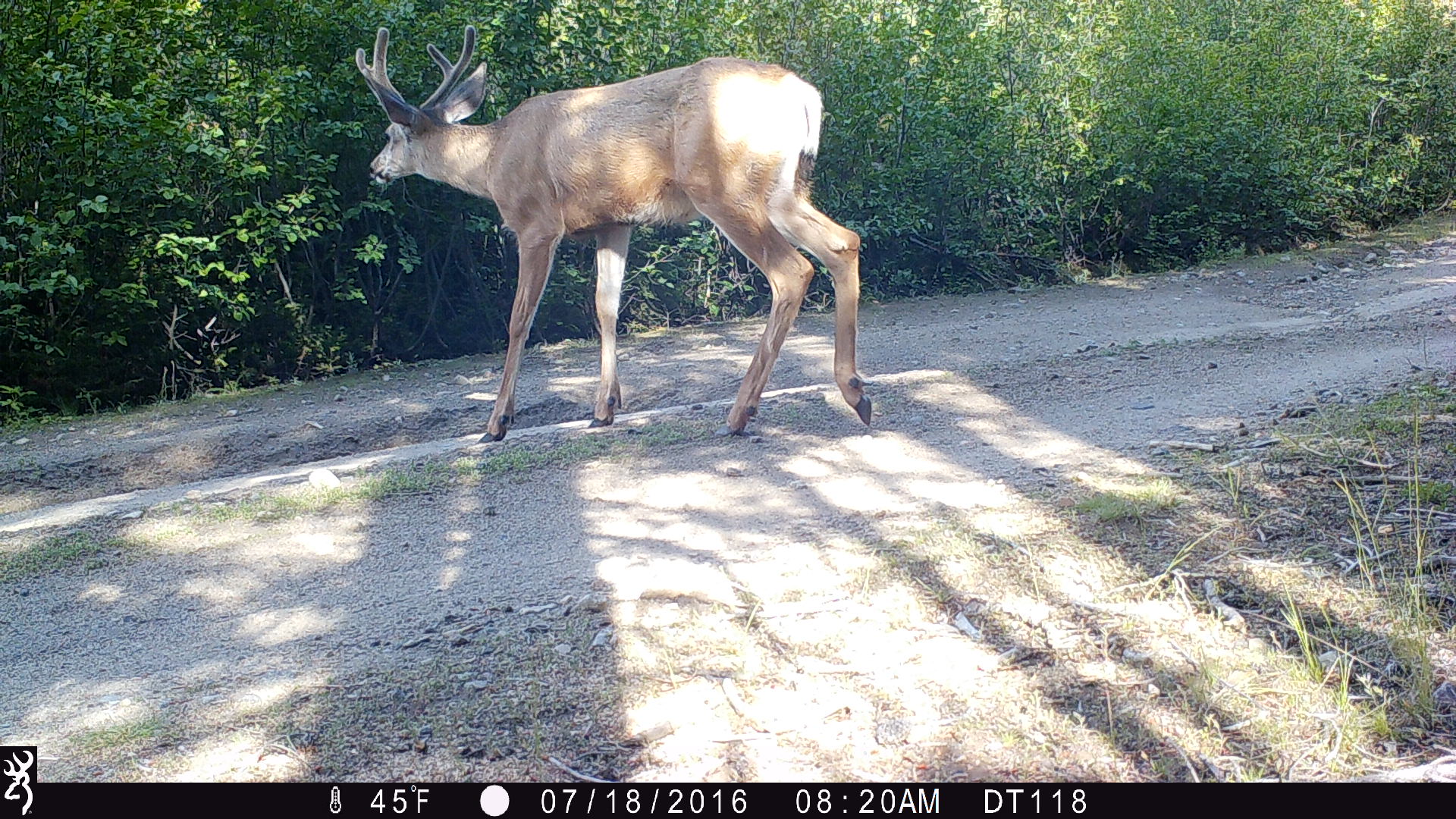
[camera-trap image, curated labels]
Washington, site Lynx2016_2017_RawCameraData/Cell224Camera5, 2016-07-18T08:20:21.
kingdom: Animalia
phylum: Chordata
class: Mammalia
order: Artiodactyla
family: Cervidae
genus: Odocoileus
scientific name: Odocoileus hemionus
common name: mule deer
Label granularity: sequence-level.